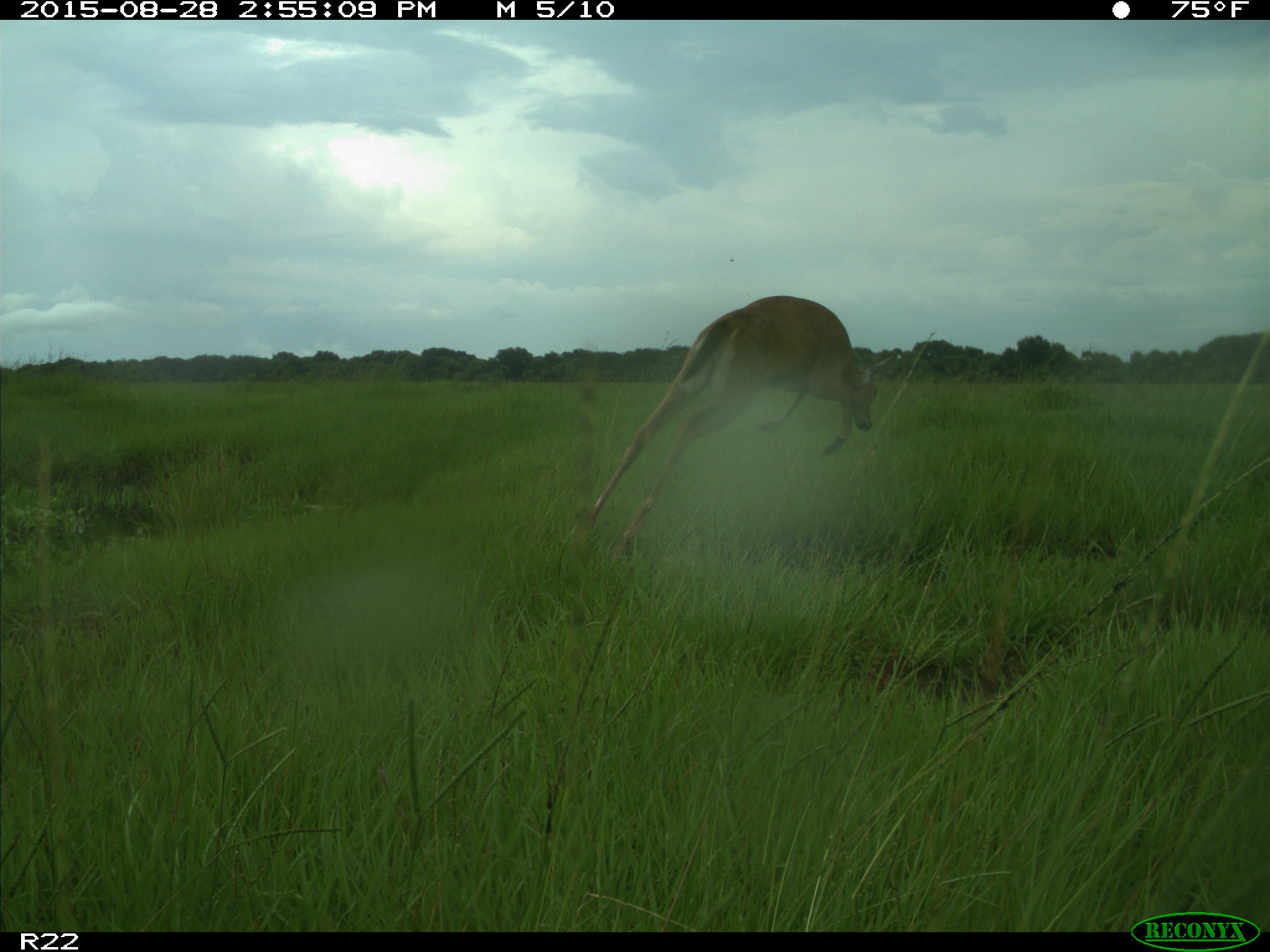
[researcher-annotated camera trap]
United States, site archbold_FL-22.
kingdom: Animalia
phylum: Chordata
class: Mammalia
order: Artiodactyla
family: Cervidae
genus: Odocoileus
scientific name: Odocoileus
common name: deer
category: unidentified deer